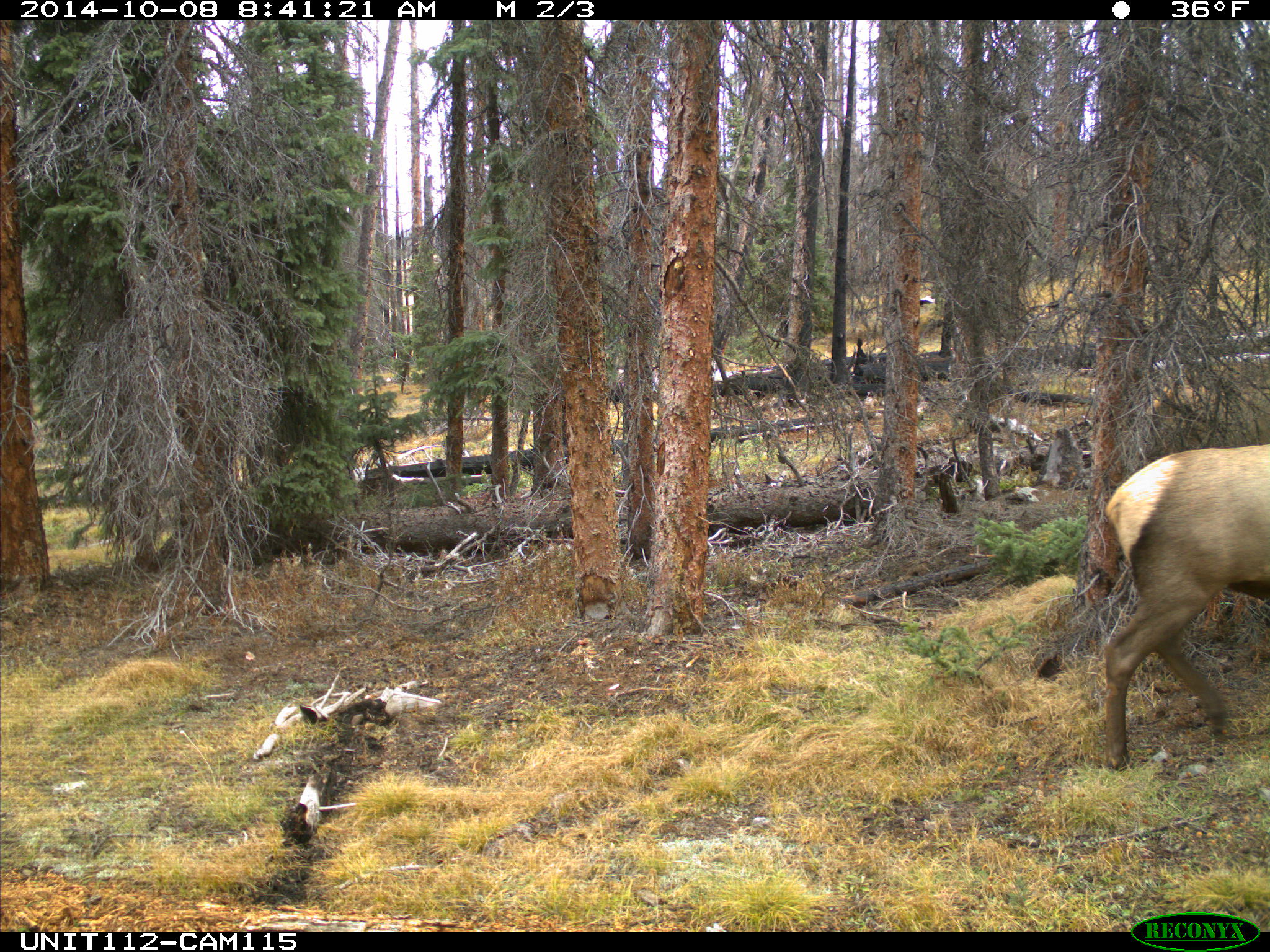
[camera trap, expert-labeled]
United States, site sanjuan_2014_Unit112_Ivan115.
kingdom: Animalia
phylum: Chordata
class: Mammalia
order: Artiodactyla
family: Cervidae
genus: Cervus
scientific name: Cervus elaphus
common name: red deer